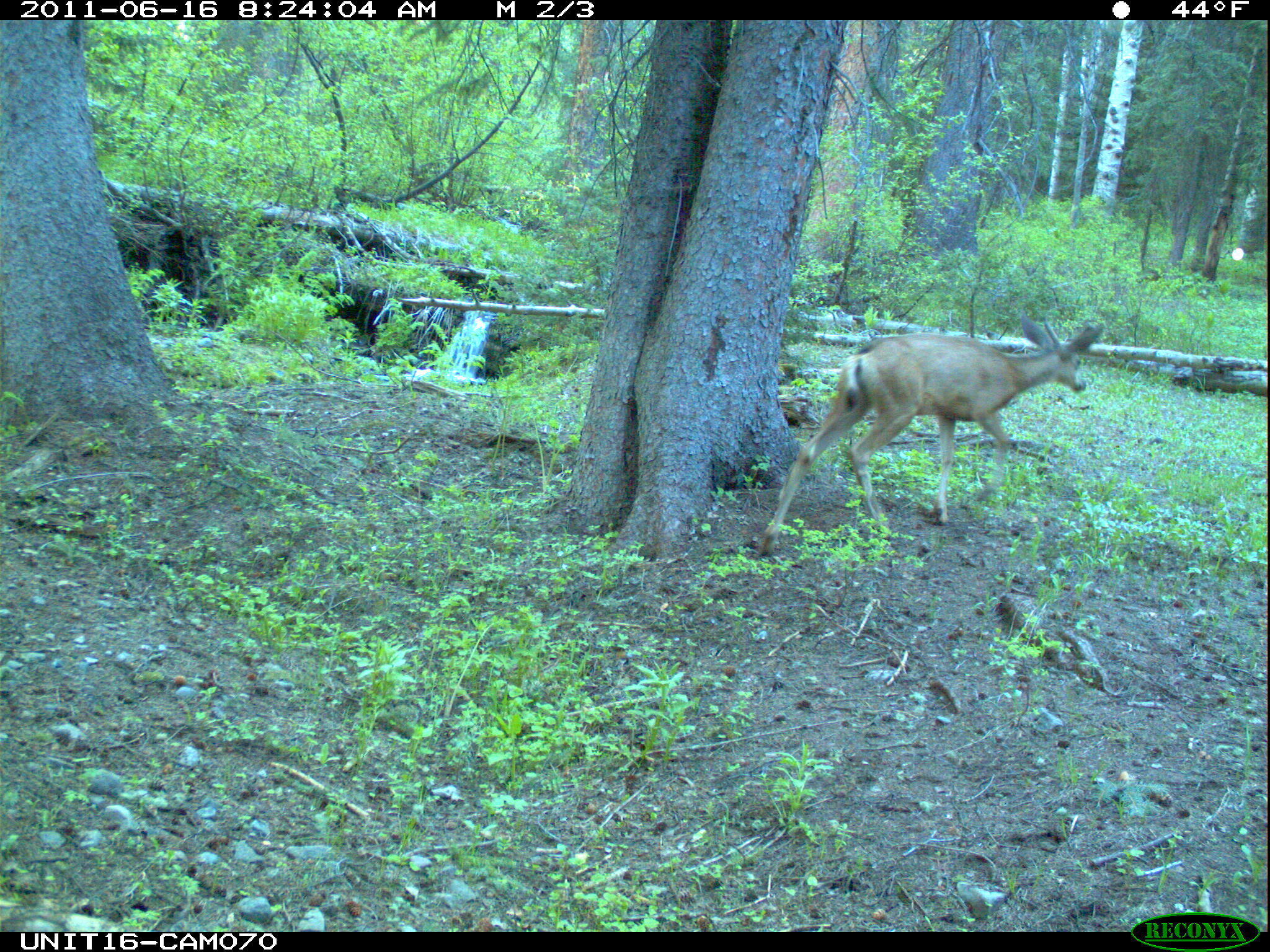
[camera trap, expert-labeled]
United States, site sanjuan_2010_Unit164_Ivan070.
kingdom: Animalia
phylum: Chordata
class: Mammalia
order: Artiodactyla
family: Cervidae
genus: Odocoileus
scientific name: Odocoileus hemionus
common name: mule deer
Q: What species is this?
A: Odocoileus hemionus (mule deer).